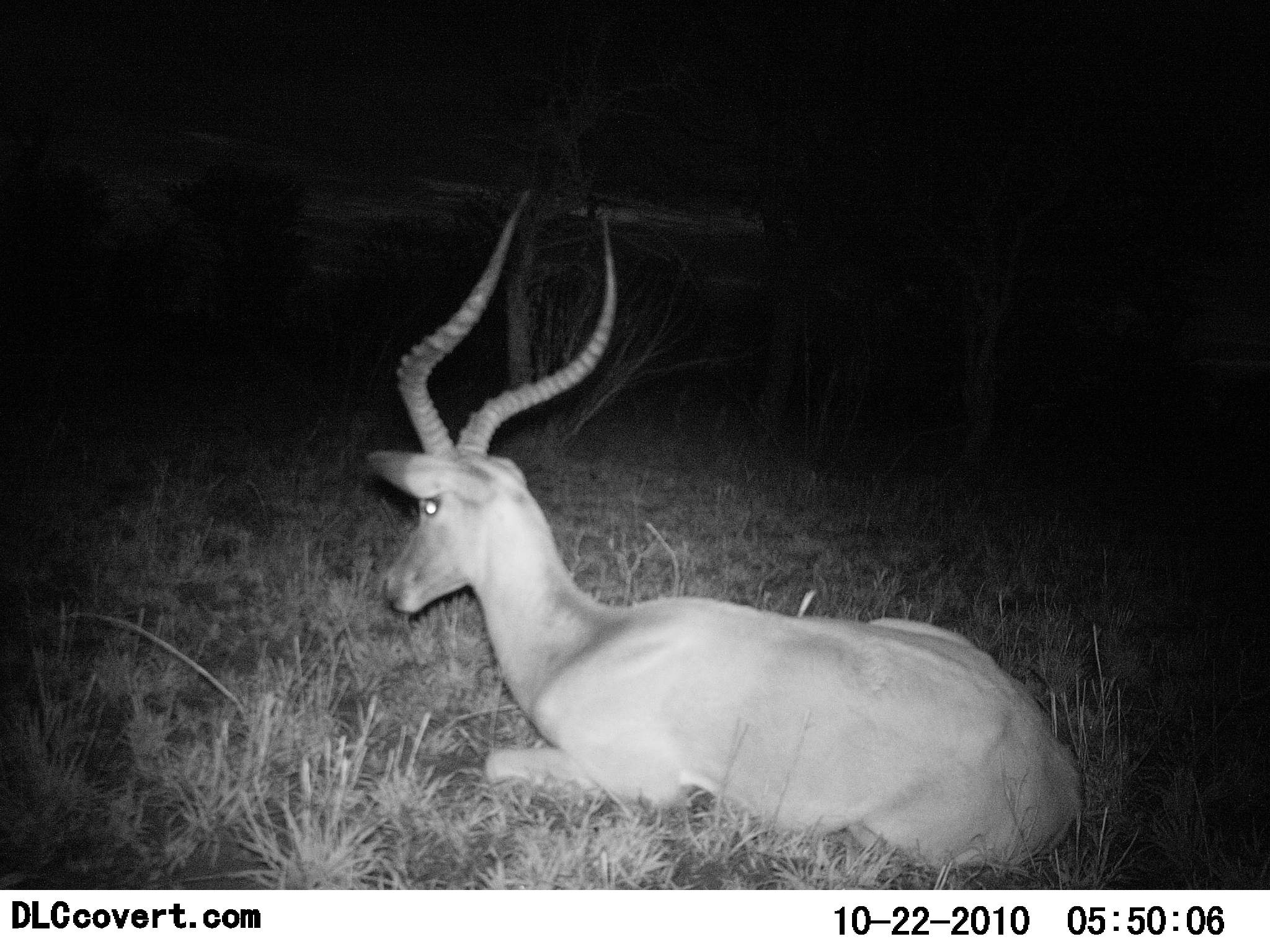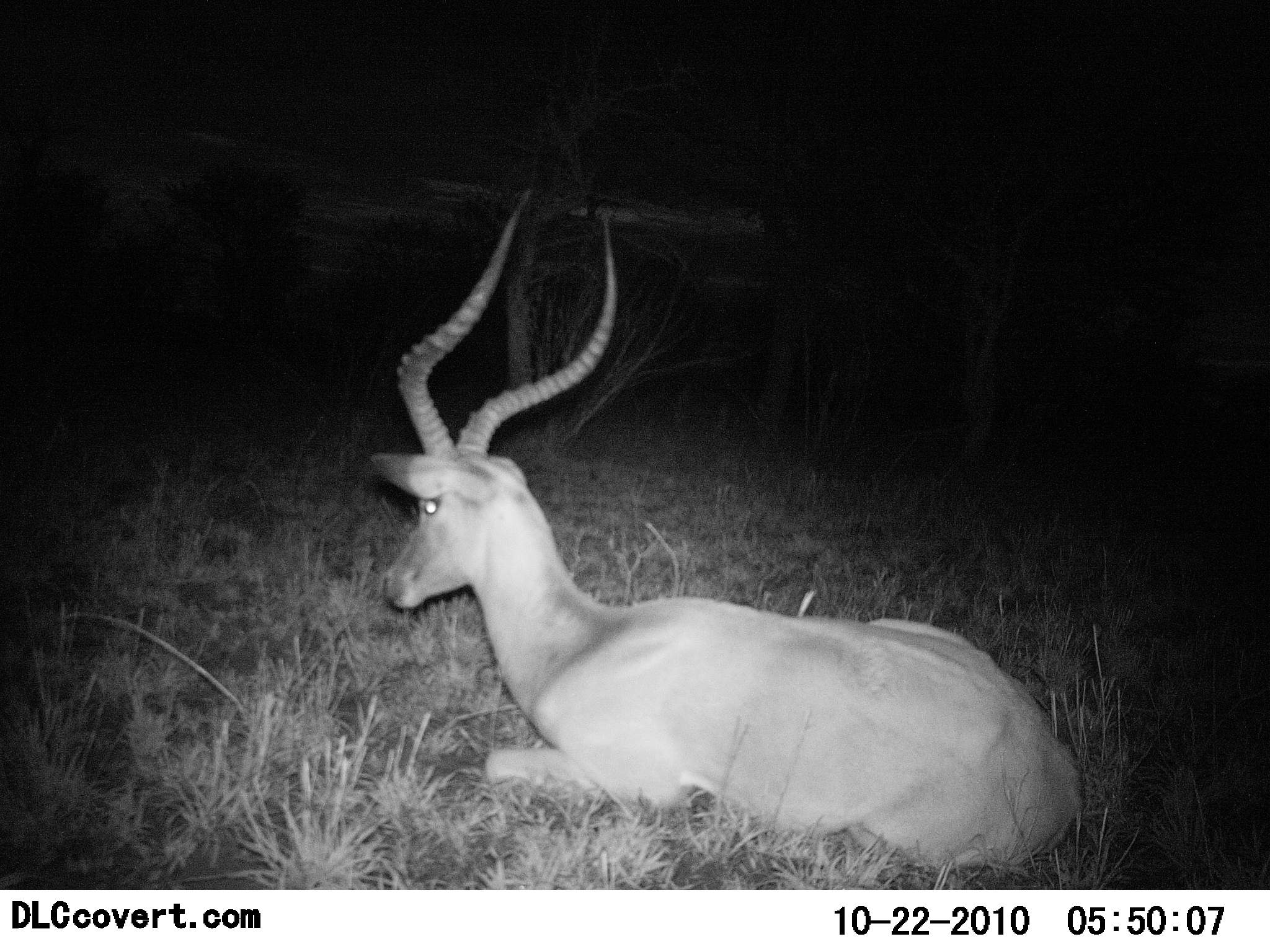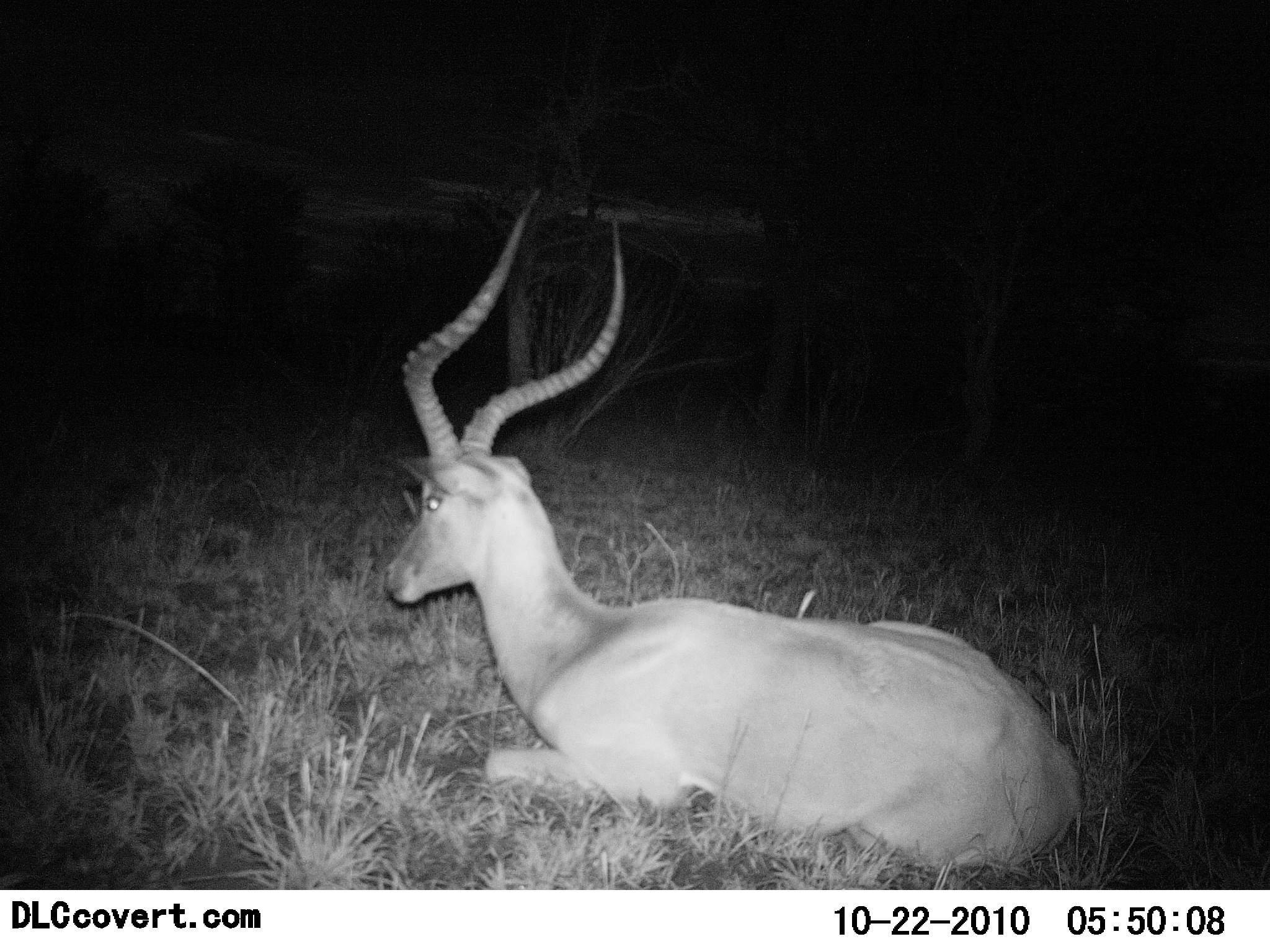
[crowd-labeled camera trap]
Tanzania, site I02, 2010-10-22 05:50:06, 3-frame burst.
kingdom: Animalia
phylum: Chordata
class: Mammalia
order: Artiodactyla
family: Bovidae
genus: Aepyceros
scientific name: Aepyceros melampus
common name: impala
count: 1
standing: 0%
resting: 100%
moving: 0%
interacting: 0%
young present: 0%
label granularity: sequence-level